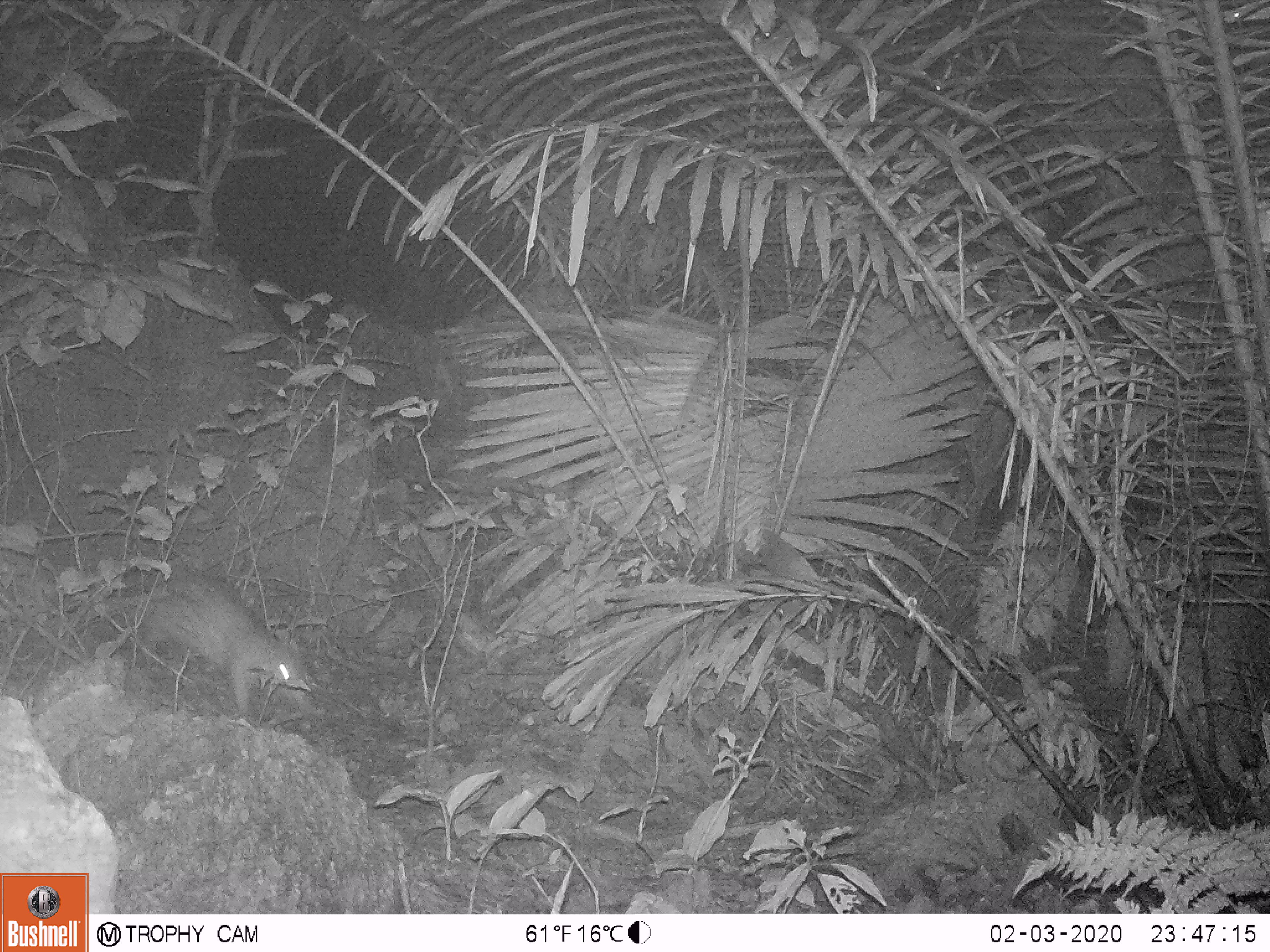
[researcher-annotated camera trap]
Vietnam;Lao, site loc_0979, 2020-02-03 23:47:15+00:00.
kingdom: Animalia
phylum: Chordata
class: Mammalia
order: Rodentia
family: Hystricidae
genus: Atherurus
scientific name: Atherurus macrourus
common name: asiatic brush-tailed porcupine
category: asiatic brush tailed porcupine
Asiatic brush tailed porcupine (asiatic brush-tailed porcupine) (Atherurus macrourus). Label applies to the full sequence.